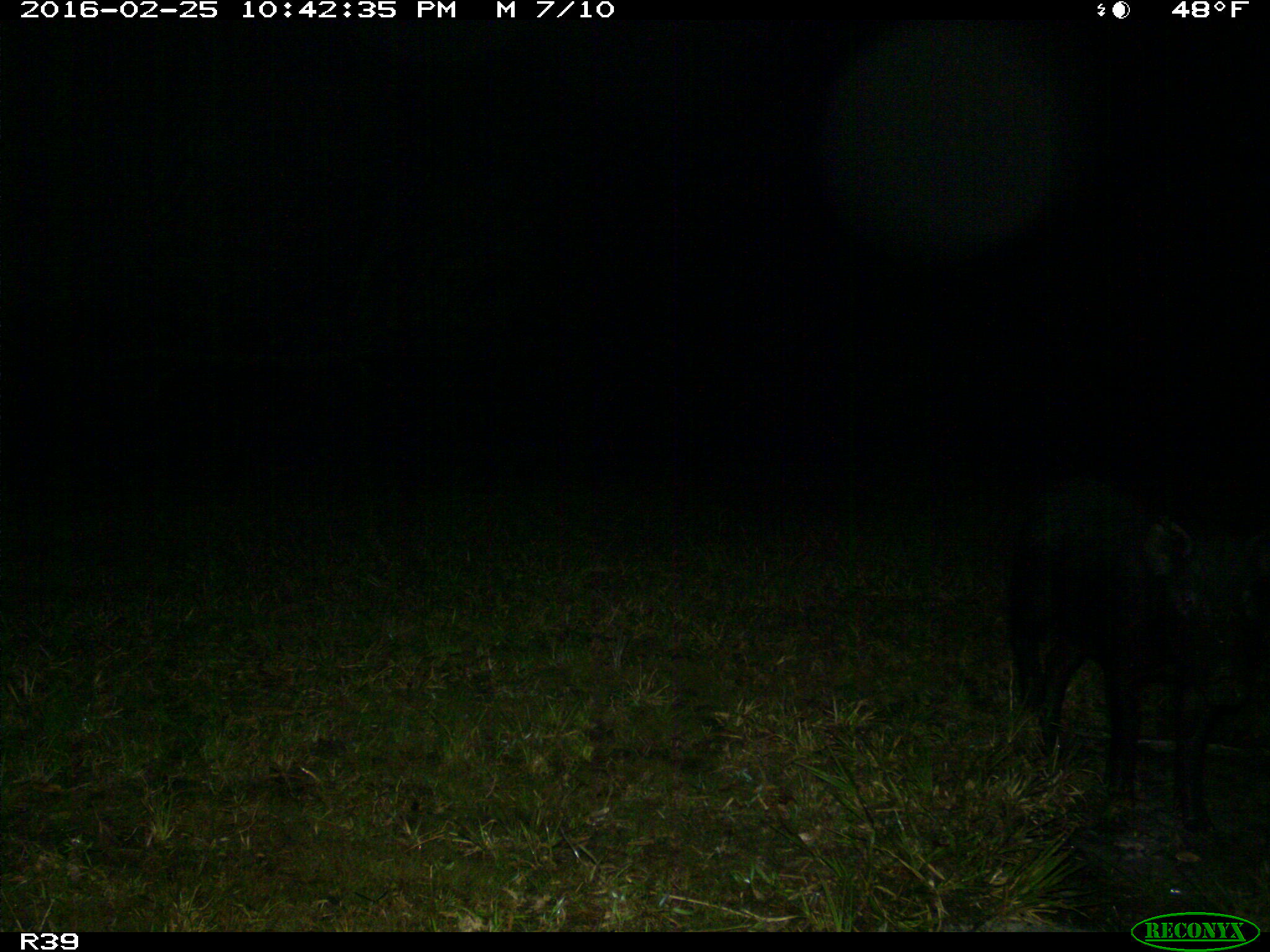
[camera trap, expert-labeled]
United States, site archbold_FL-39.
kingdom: Animalia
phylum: Chordata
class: Mammalia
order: Artiodactyla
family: Suidae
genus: Sus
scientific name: Sus scrofa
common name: wild boar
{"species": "Sus scrofa (wild boar)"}